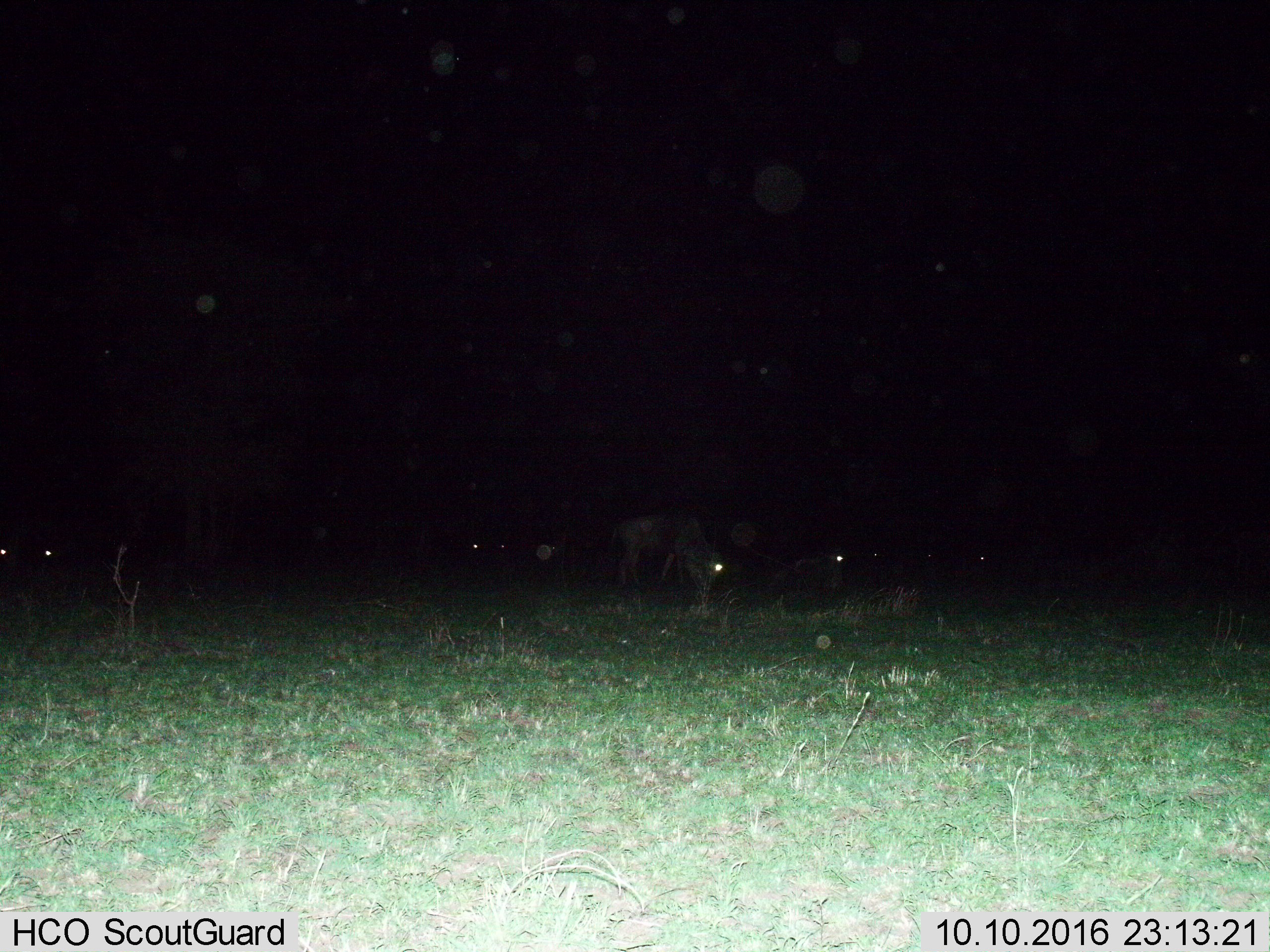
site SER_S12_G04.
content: unidentified animal